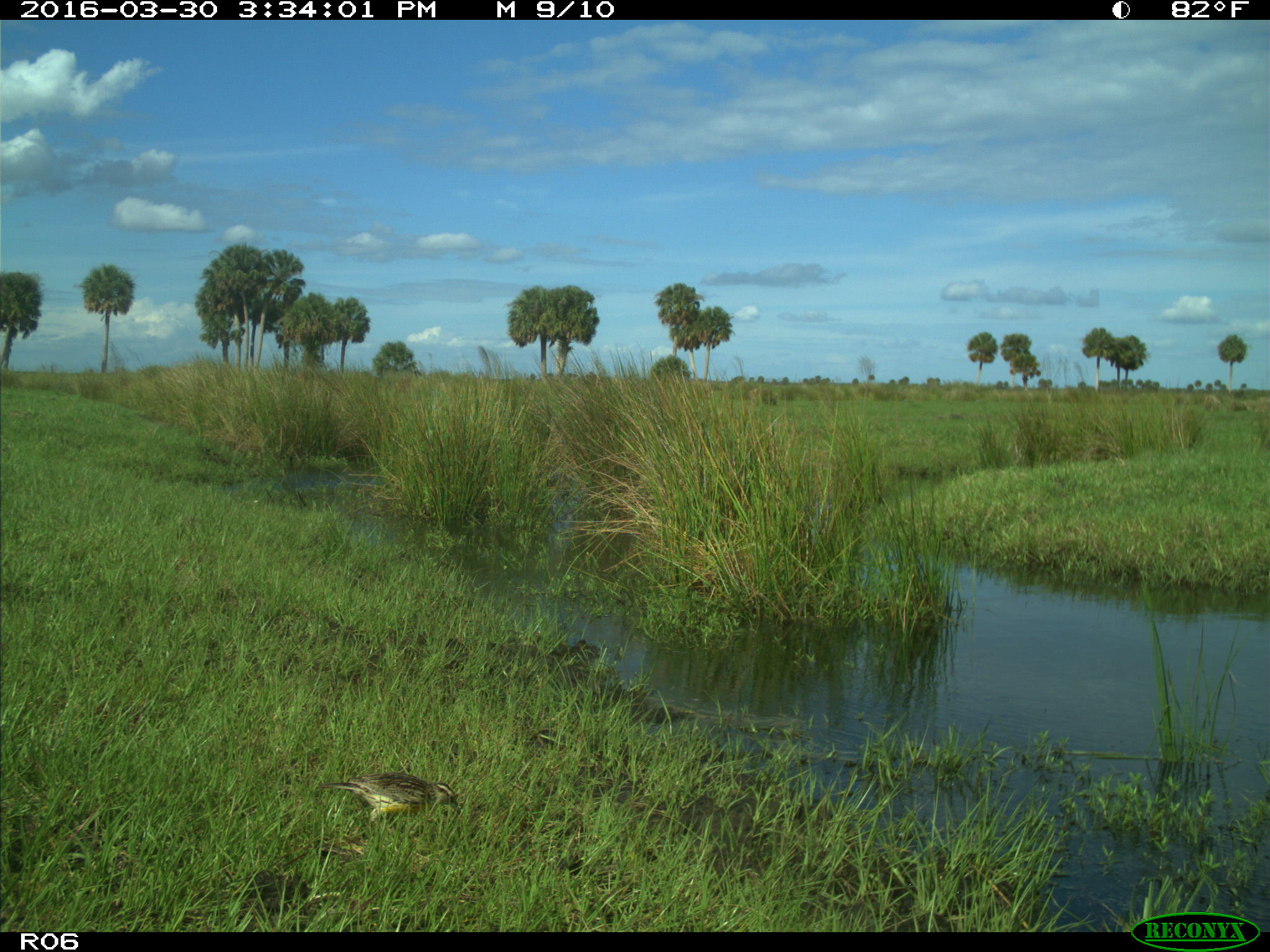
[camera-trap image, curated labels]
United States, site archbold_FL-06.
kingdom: Animalia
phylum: Chordata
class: Aves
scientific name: Aves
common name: birds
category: unidentified bird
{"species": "unidentified bird (birds) (Aves)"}